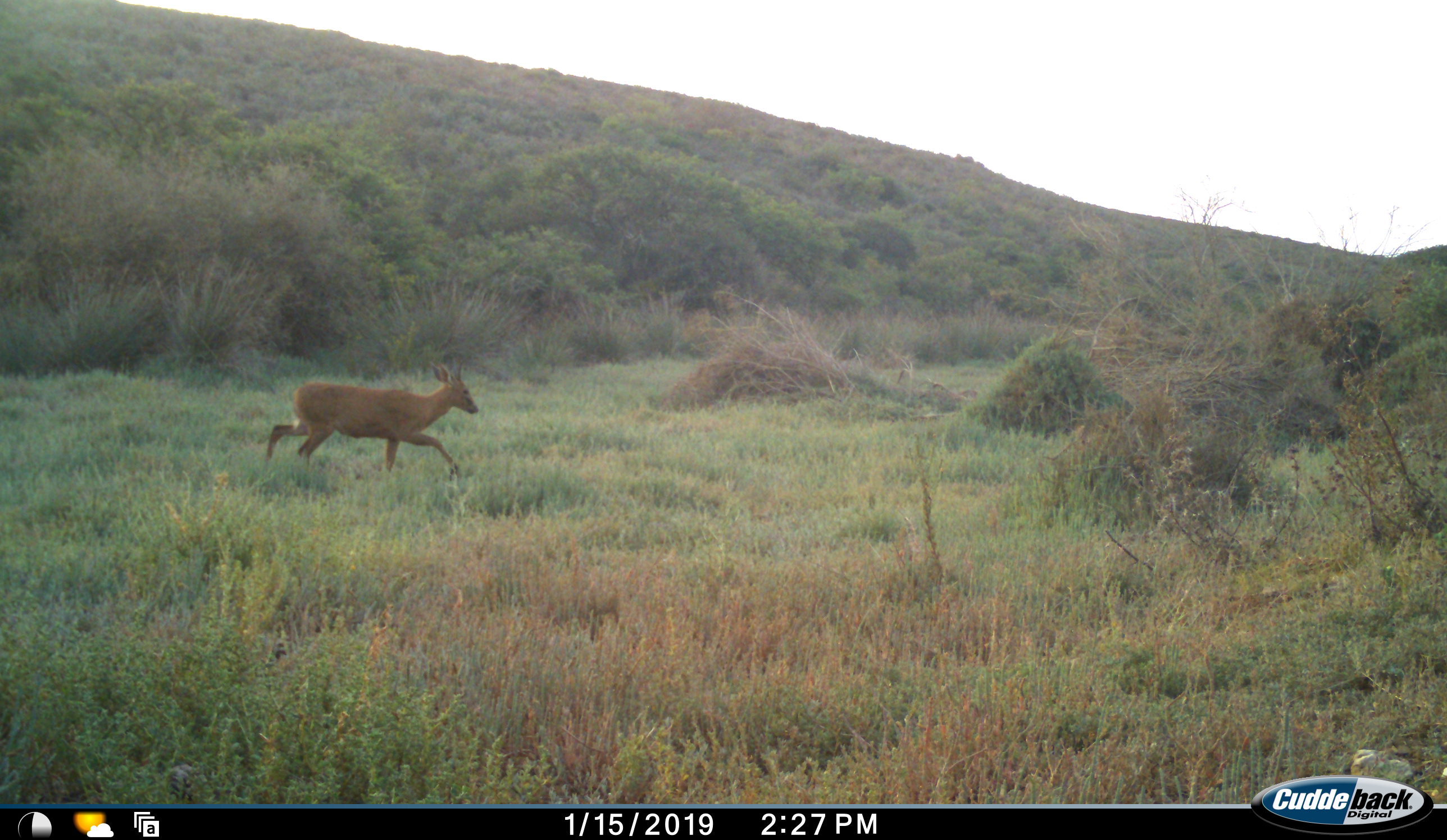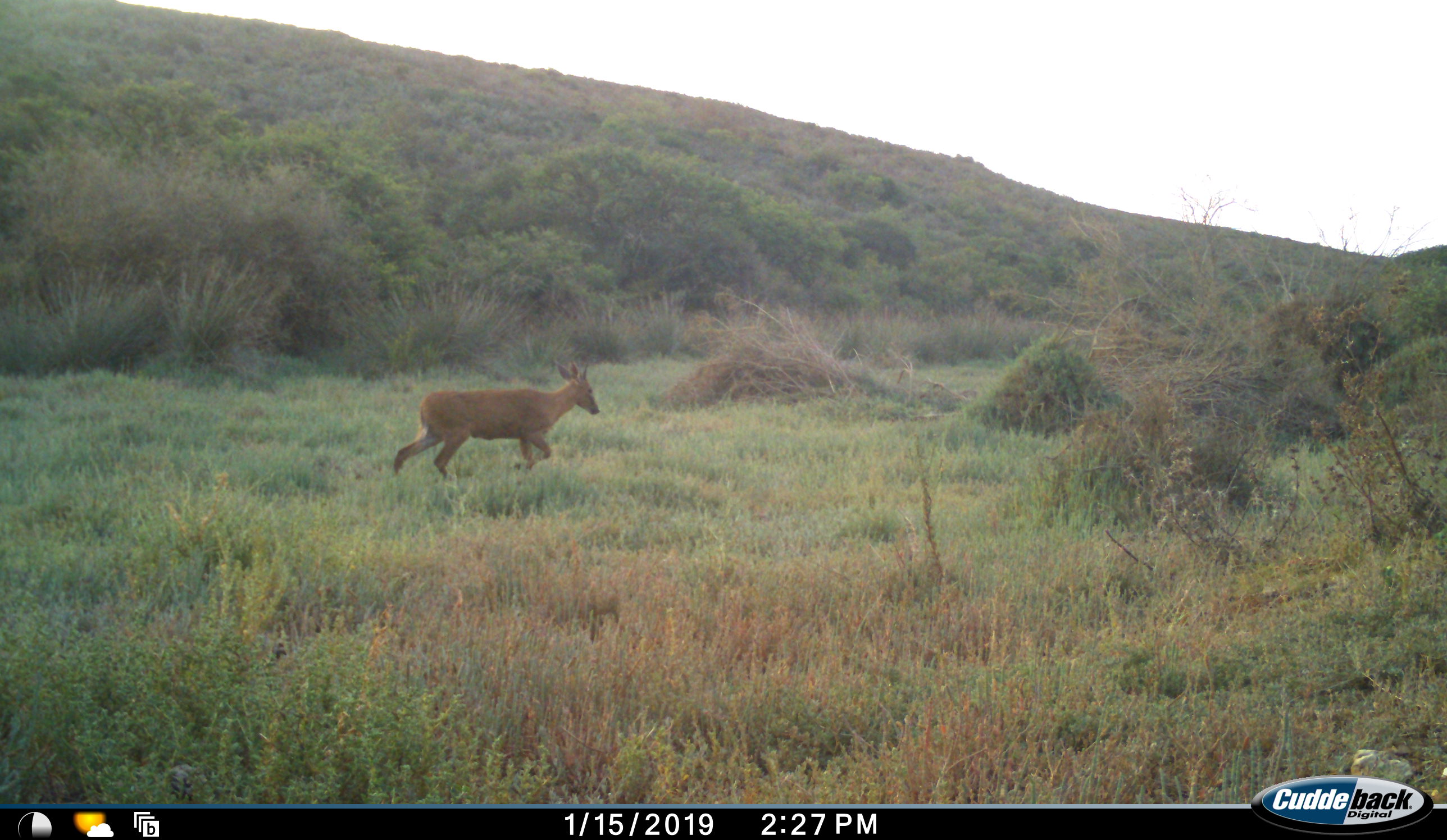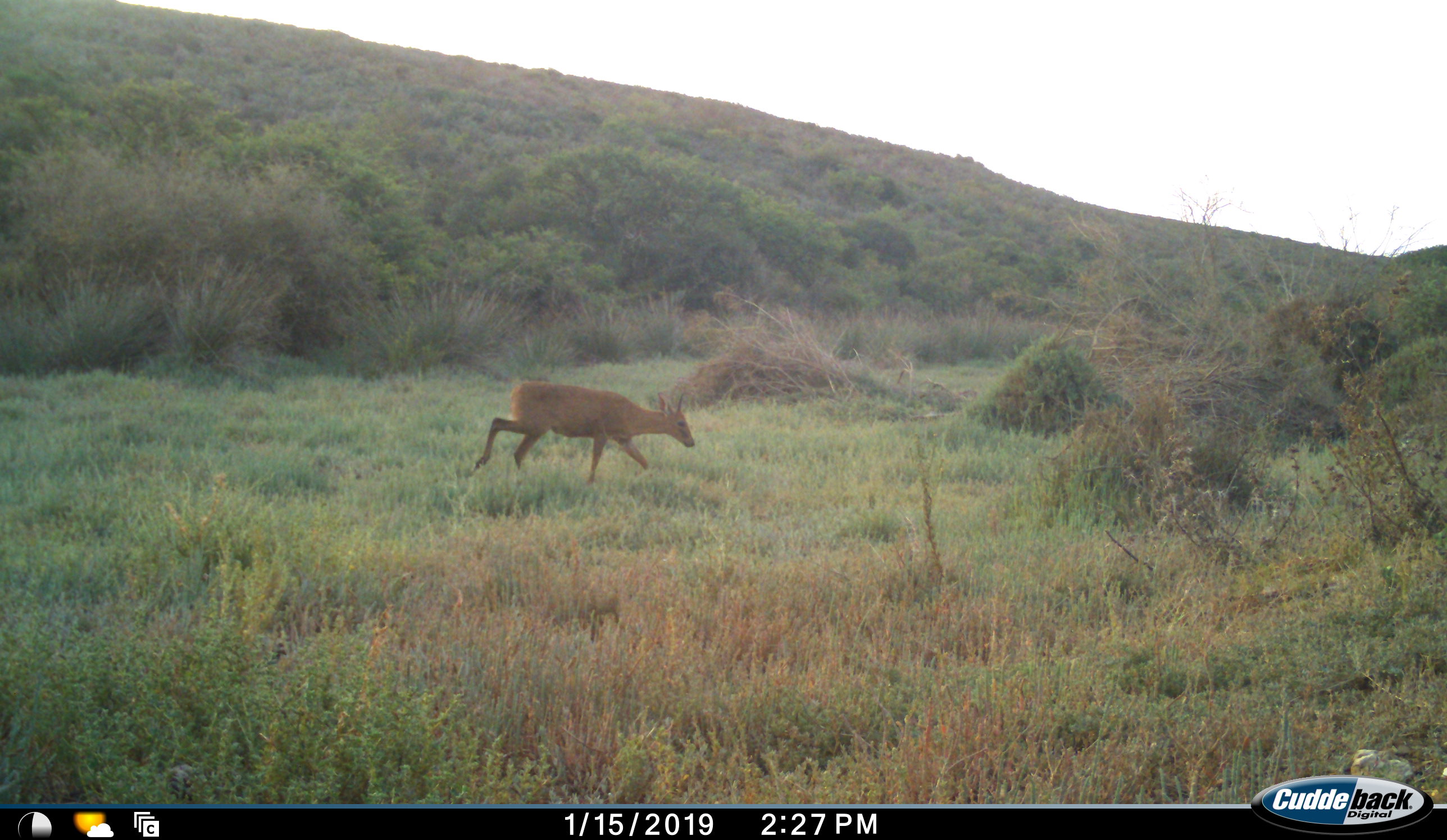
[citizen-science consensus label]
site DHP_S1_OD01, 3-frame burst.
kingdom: Animalia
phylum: Chordata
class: Mammalia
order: Artiodactyla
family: Bovidae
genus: Sylvicapra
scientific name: Sylvicapra grimmia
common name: common duiker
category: duikercommongrey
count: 1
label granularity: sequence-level